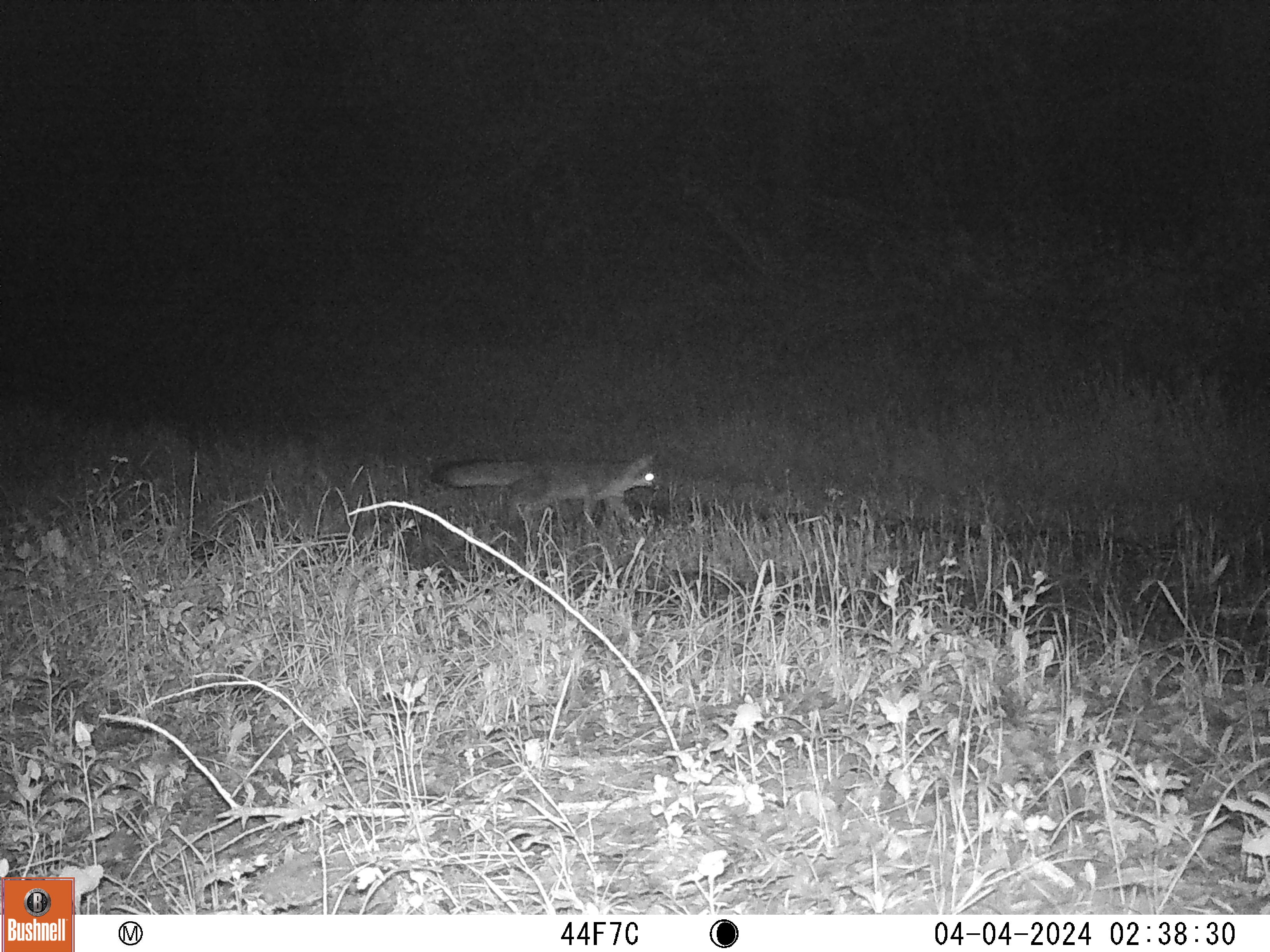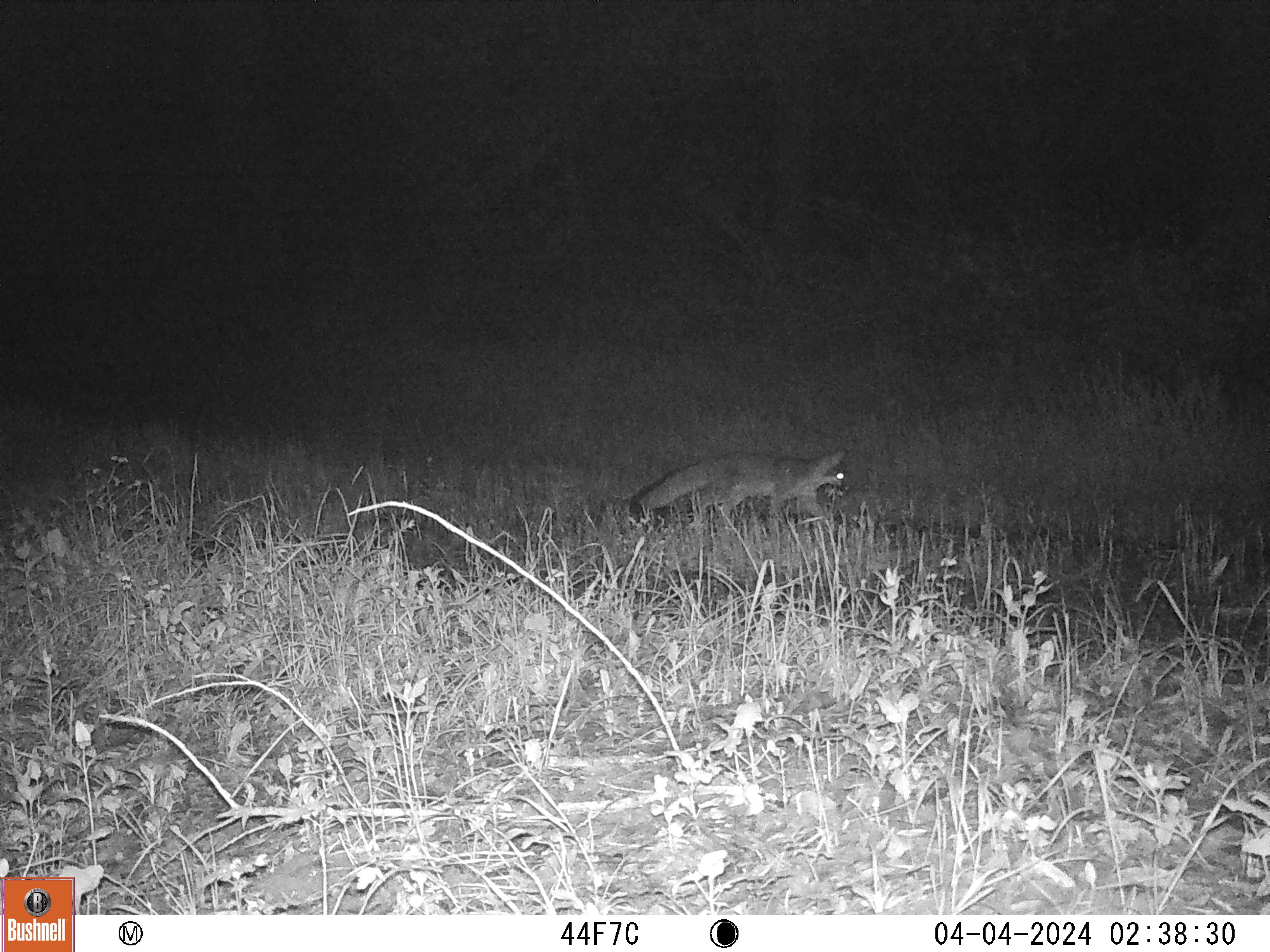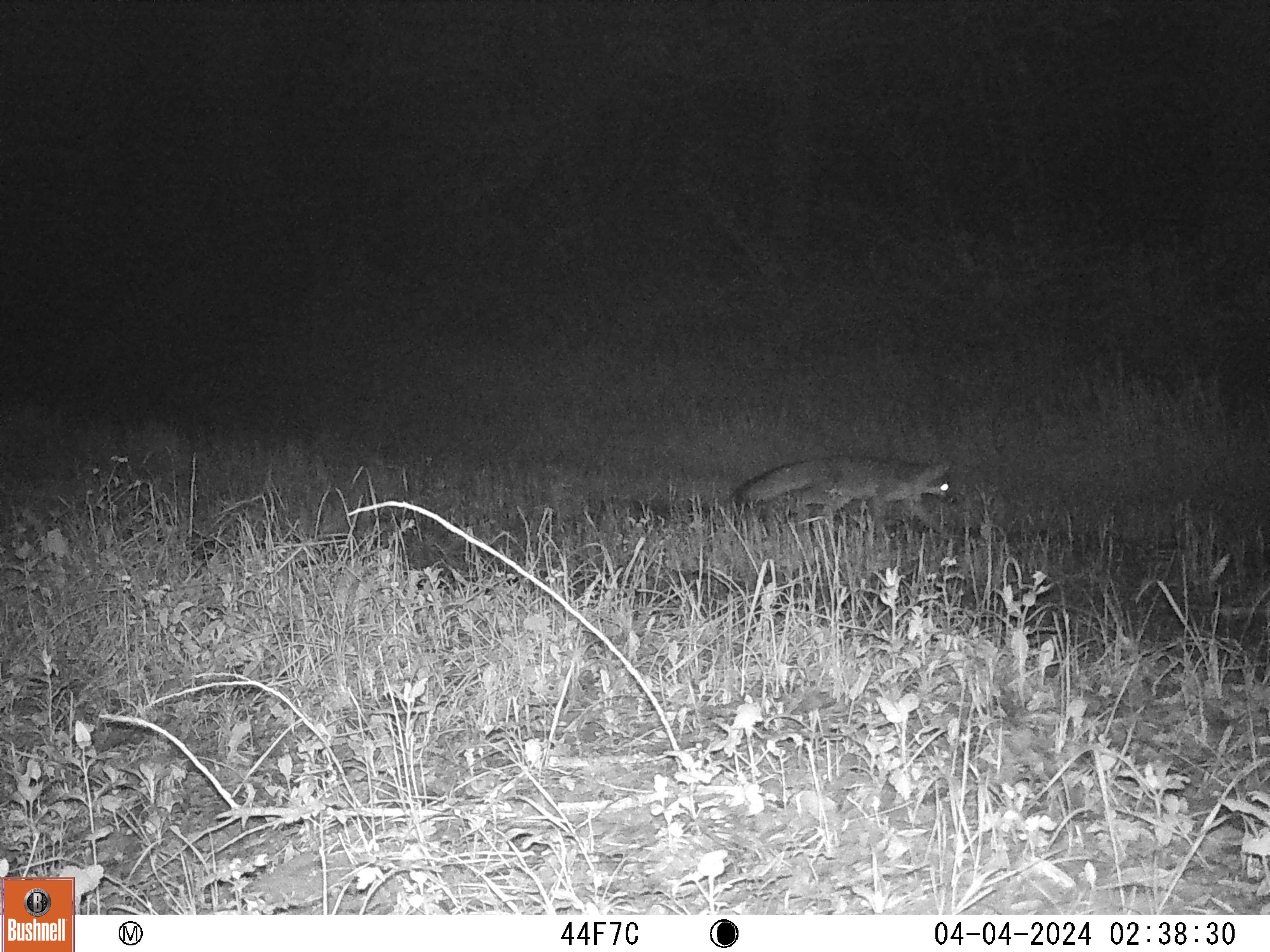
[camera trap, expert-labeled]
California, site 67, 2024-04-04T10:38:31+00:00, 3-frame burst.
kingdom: Animalia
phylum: Chordata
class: Mammalia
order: Carnivora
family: Canidae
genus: Urocyon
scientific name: Urocyon cinereoargenteus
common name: gray fox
Gray fox (Urocyon cinereoargenteus).